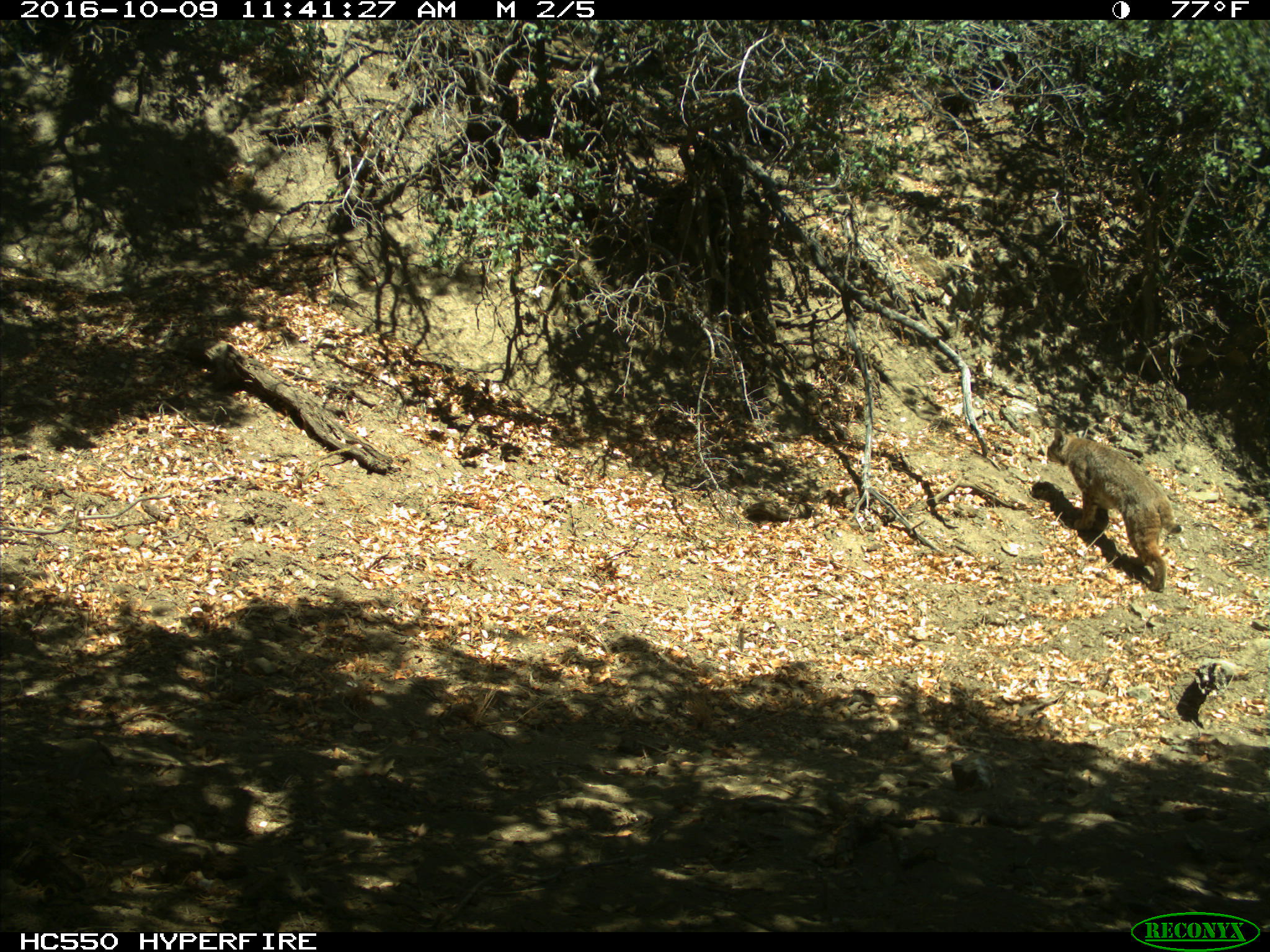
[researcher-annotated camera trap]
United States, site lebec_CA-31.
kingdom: Animalia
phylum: Chordata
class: Mammalia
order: Carnivora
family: Felidae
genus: Lynx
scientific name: Lynx rufus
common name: bobcat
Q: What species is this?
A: Lynx rufus (bobcat).